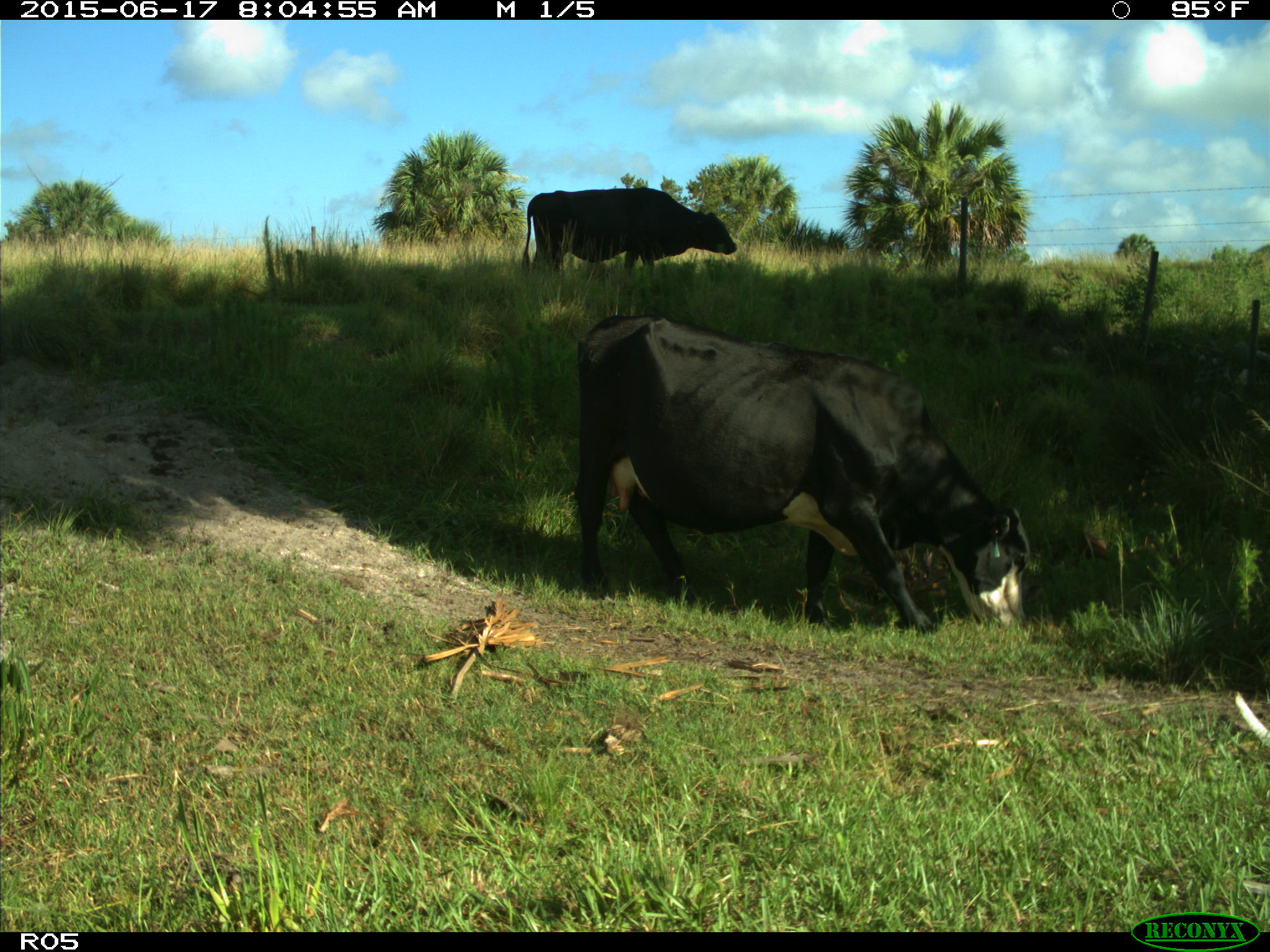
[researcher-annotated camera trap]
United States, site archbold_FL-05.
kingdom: Animalia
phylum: Chordata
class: Mammalia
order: Artiodactyla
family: Bovidae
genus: Bos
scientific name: Bos taurus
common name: domestic cow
Bos taurus (domestic cow).